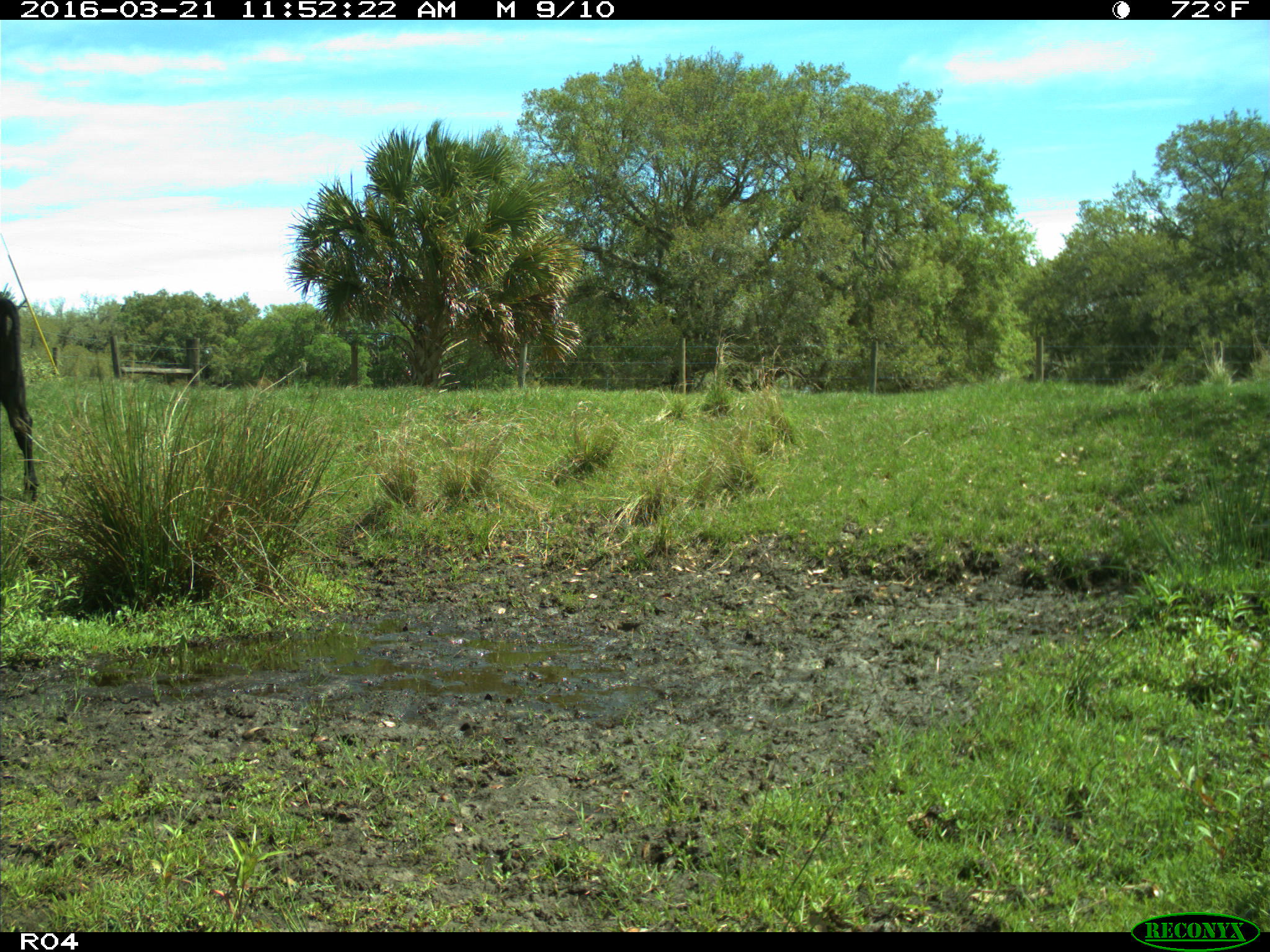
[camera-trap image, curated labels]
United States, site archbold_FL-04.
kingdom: Animalia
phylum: Chordata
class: Mammalia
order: Artiodactyla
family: Bovidae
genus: Bos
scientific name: Bos taurus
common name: domestic cow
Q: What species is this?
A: Bos taurus (domestic cow).